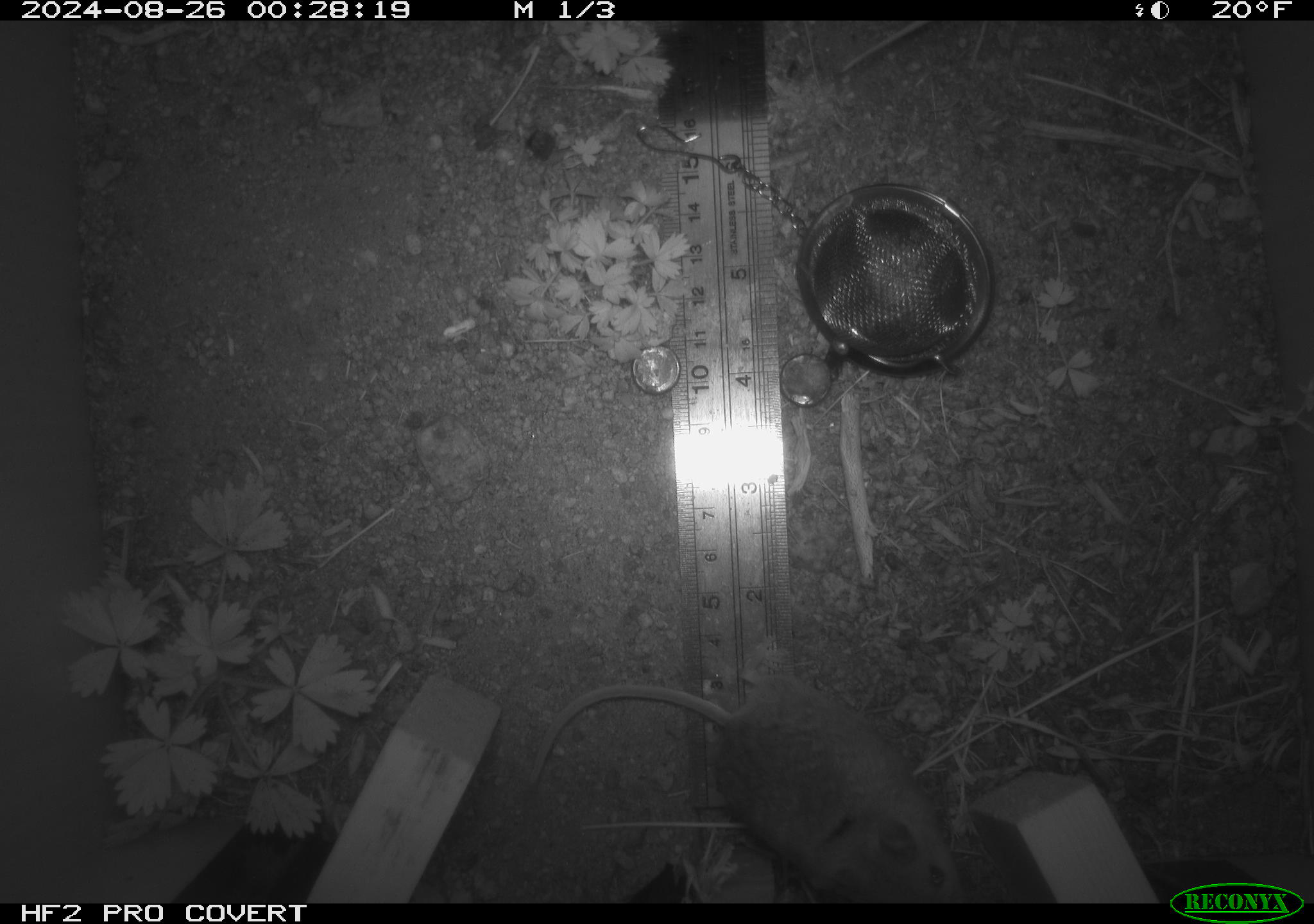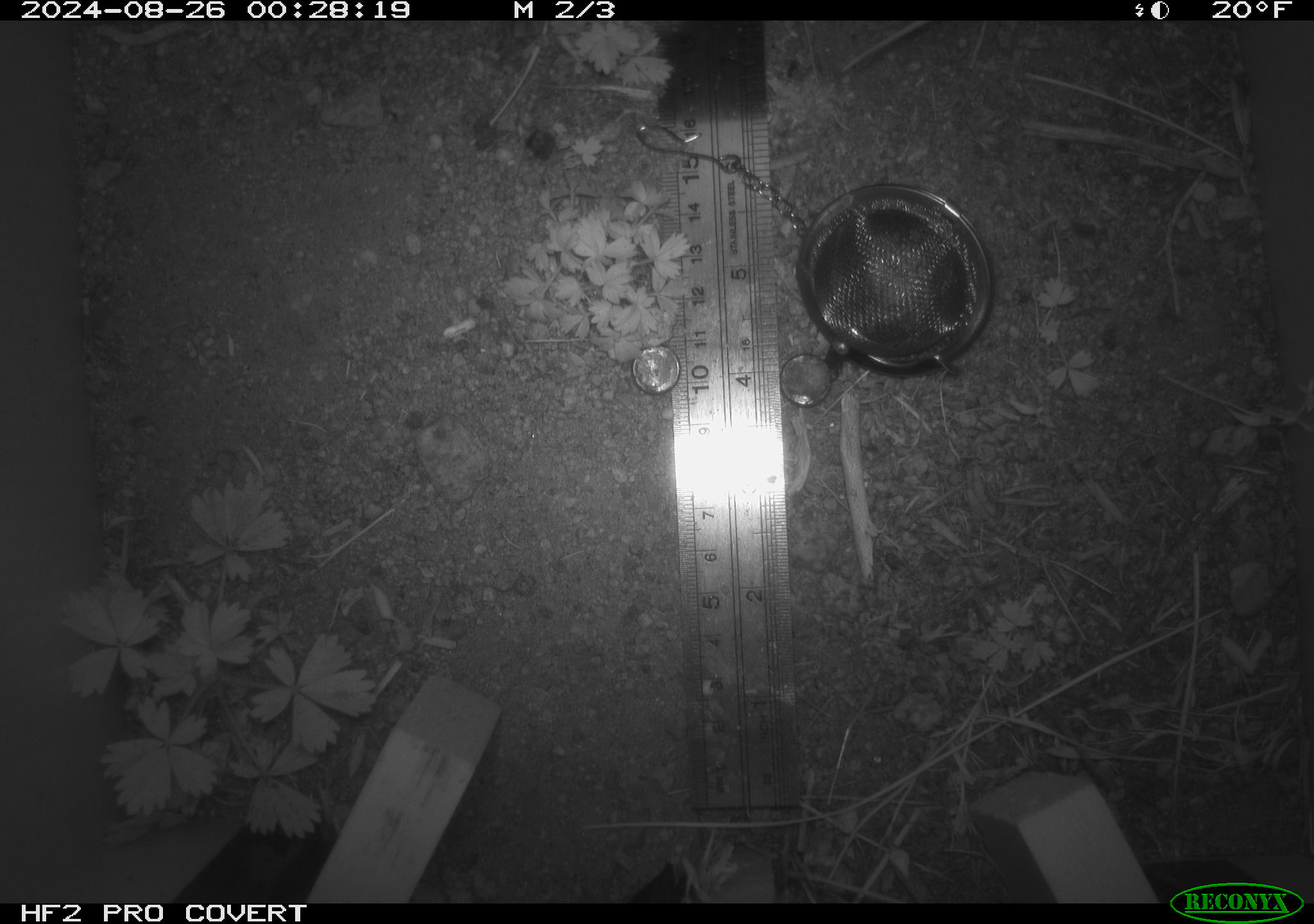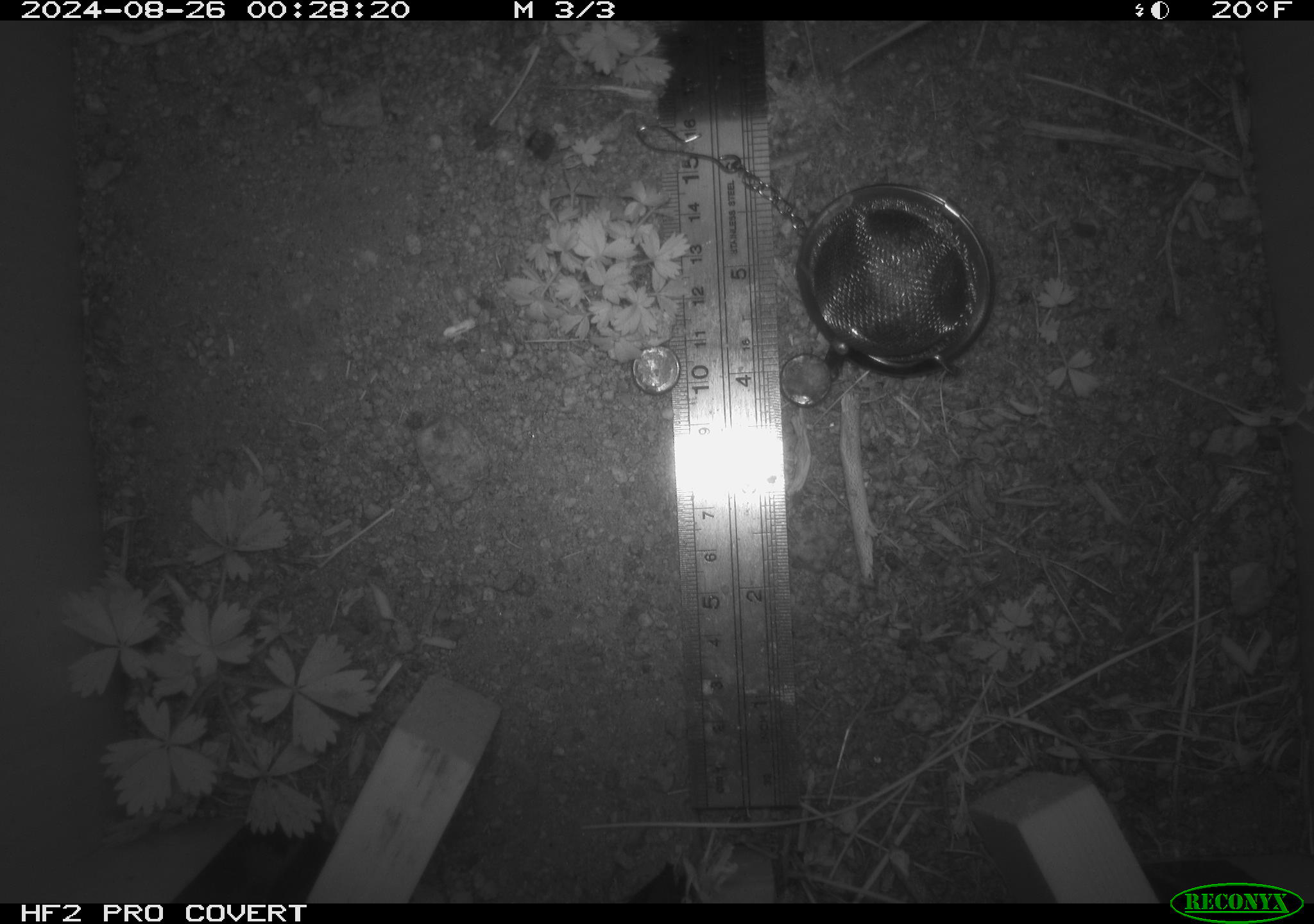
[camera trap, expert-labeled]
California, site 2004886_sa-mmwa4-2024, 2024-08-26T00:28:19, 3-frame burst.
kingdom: Animalia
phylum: Chordata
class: Mammalia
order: Rodentia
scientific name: Rodentia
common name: mouse species